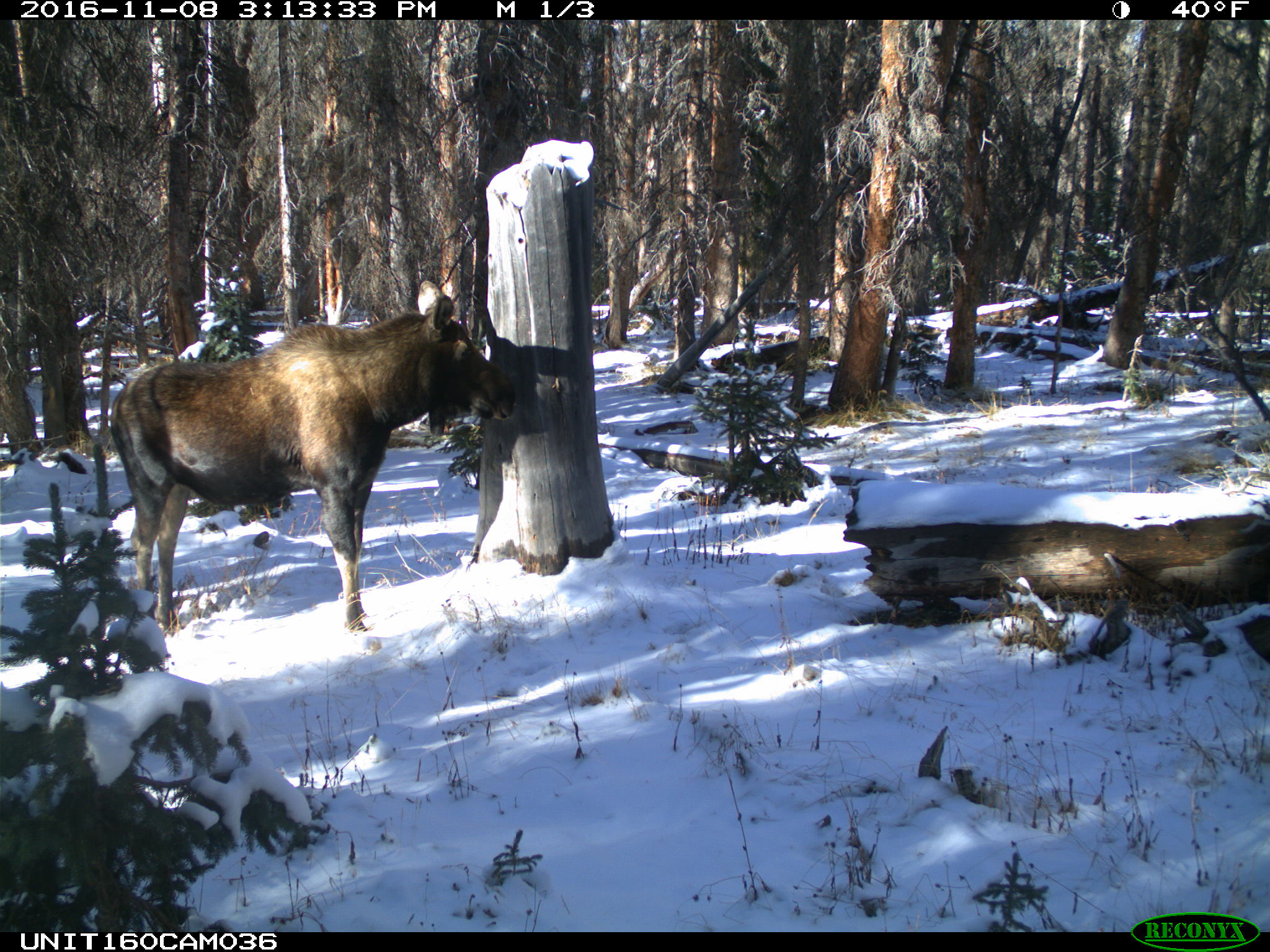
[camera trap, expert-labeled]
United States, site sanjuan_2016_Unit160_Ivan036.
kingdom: Animalia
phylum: Chordata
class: Mammalia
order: Artiodactyla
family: Cervidae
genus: Alces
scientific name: Alces alces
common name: moose